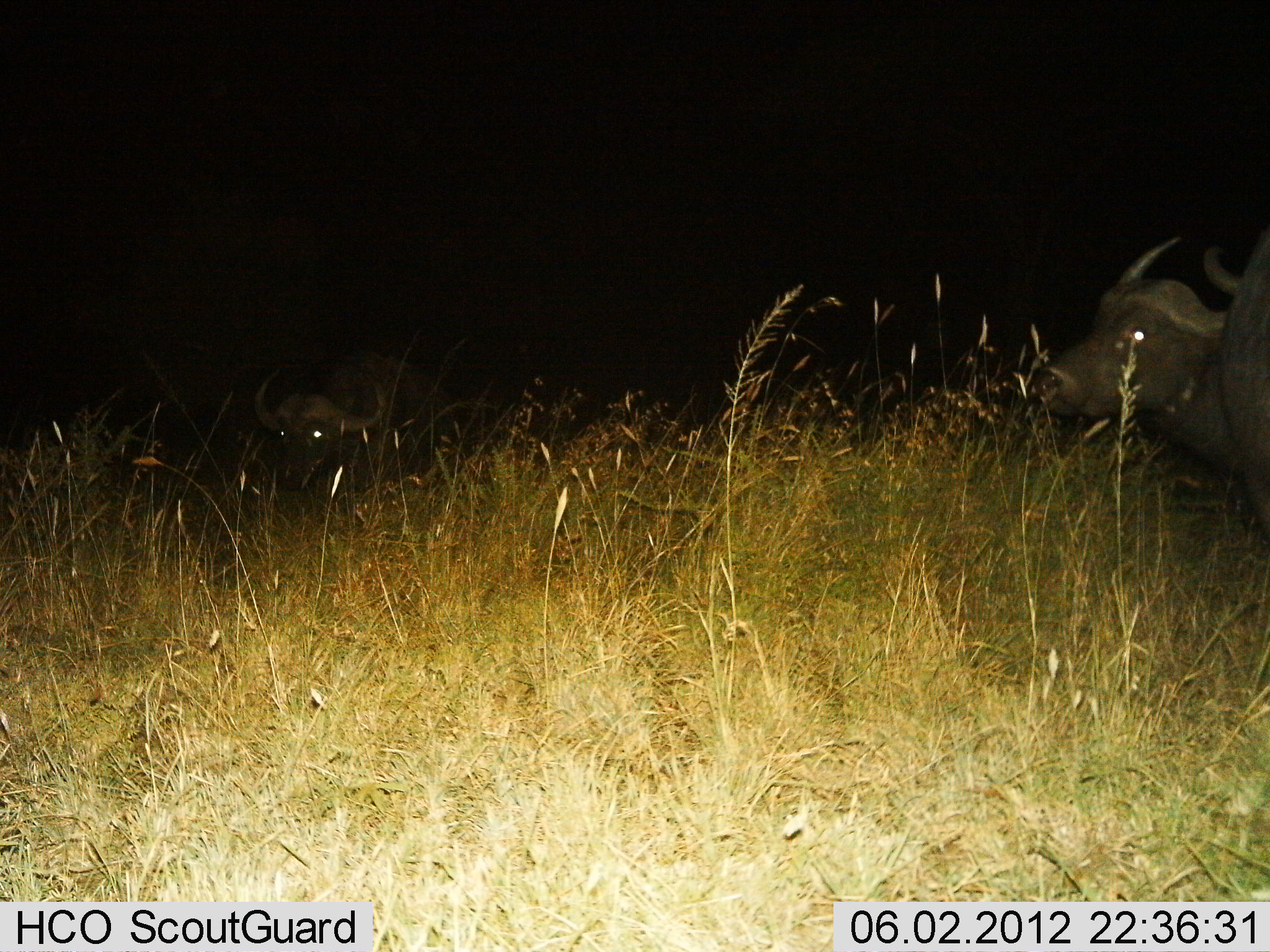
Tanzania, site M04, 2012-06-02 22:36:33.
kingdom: Animalia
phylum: Chordata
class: Mammalia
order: Artiodactyla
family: Bovidae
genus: Syncerus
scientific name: Syncerus caffer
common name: cape buffalo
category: buffalo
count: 3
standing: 90%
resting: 20%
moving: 0%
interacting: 0%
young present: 0%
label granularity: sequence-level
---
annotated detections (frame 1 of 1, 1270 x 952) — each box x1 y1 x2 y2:
animal: 1033 233 1270 546; 254 359 437 494